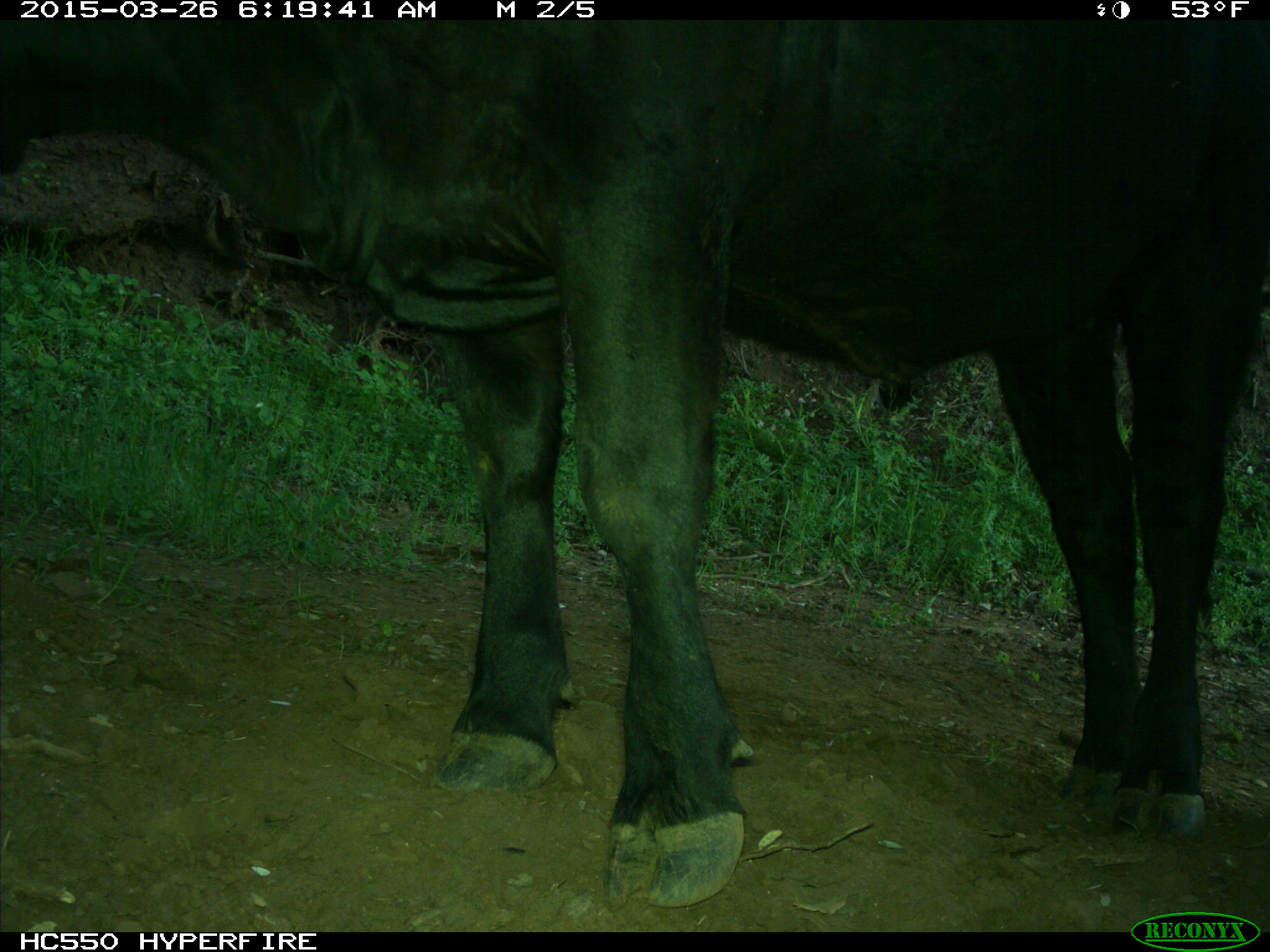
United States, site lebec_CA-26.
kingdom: Animalia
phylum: Chordata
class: Mammalia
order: Artiodactyla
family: Bovidae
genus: Bos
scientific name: Bos taurus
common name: domestic cow